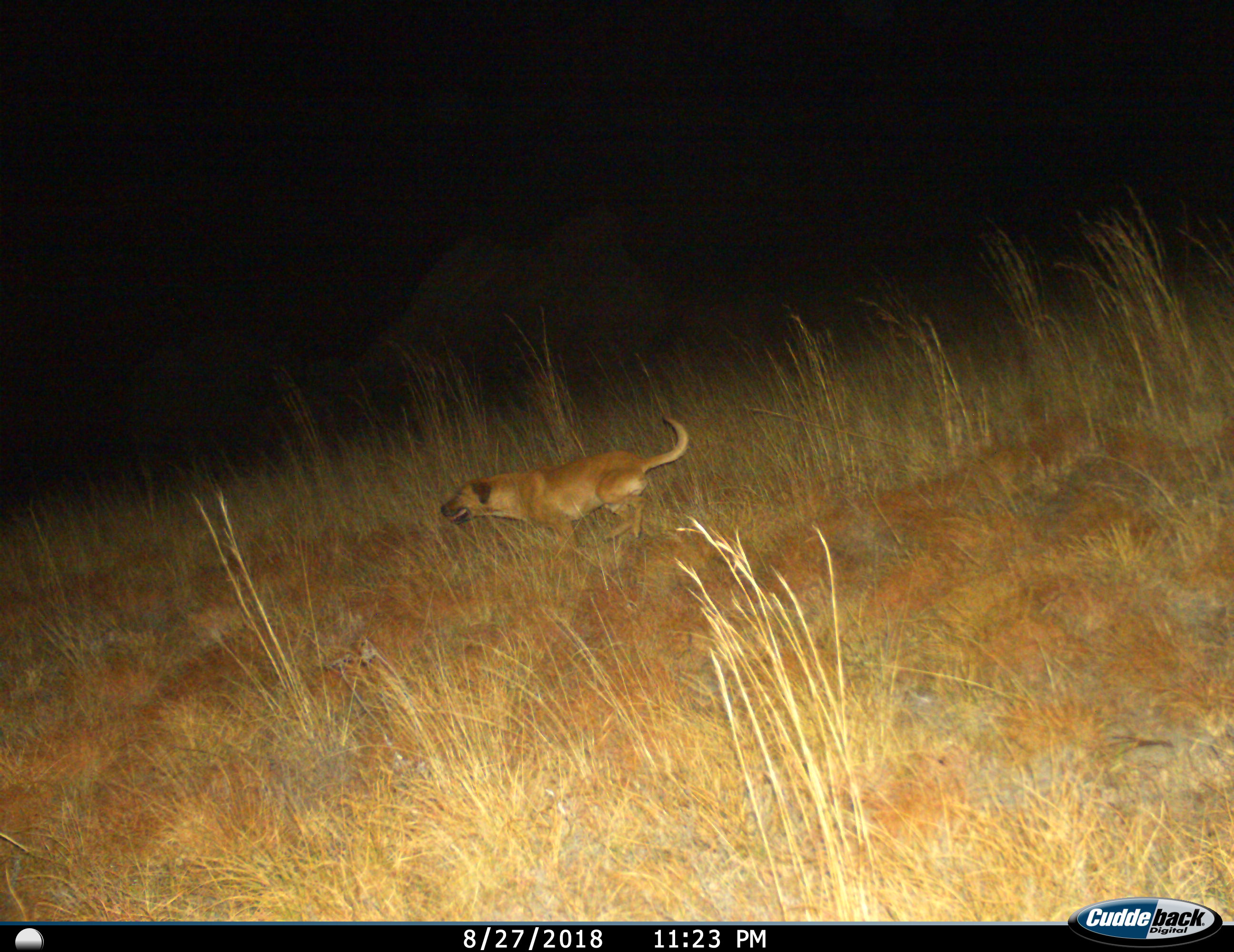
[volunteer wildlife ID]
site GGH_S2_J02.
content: unidentified animal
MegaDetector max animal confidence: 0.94